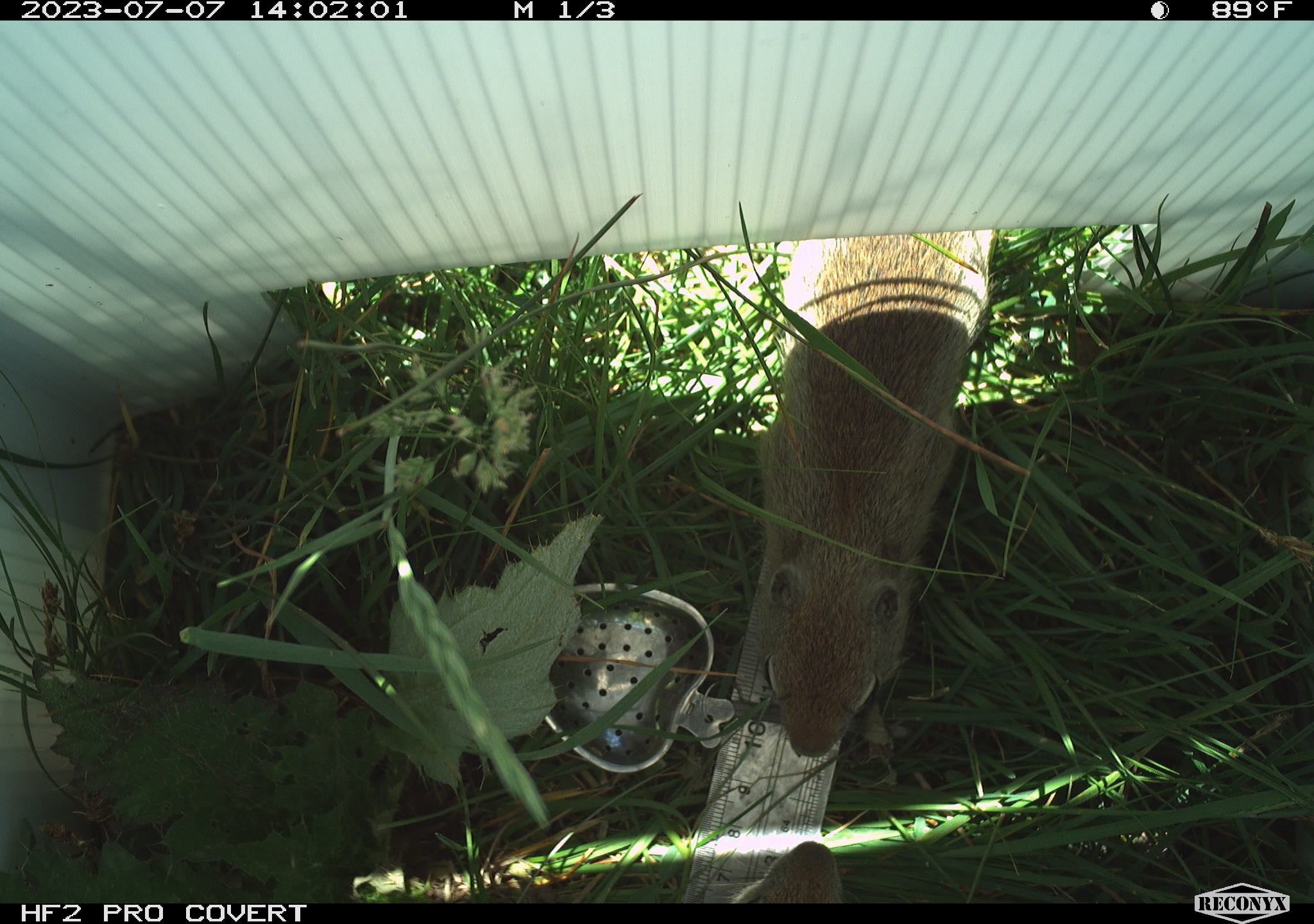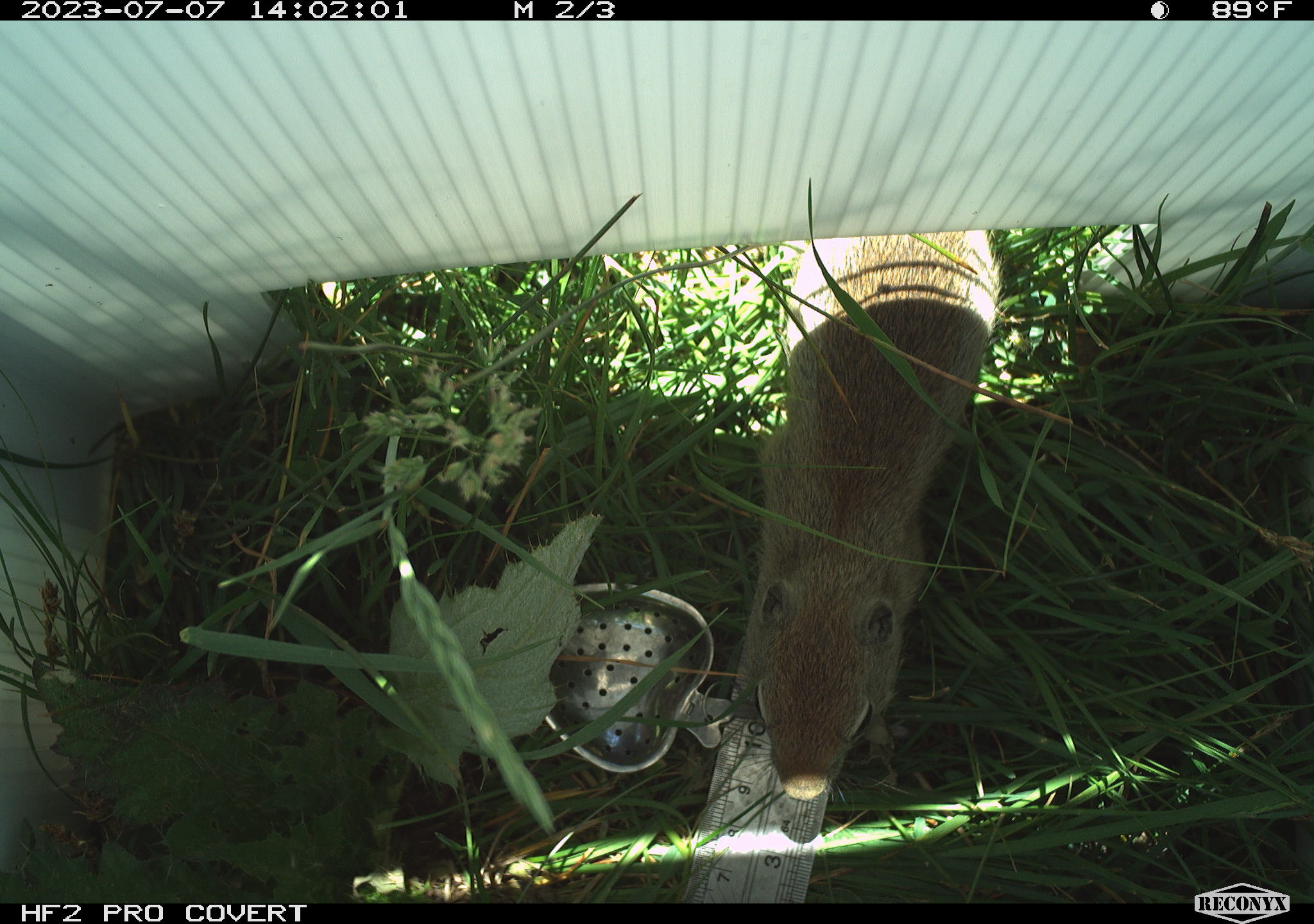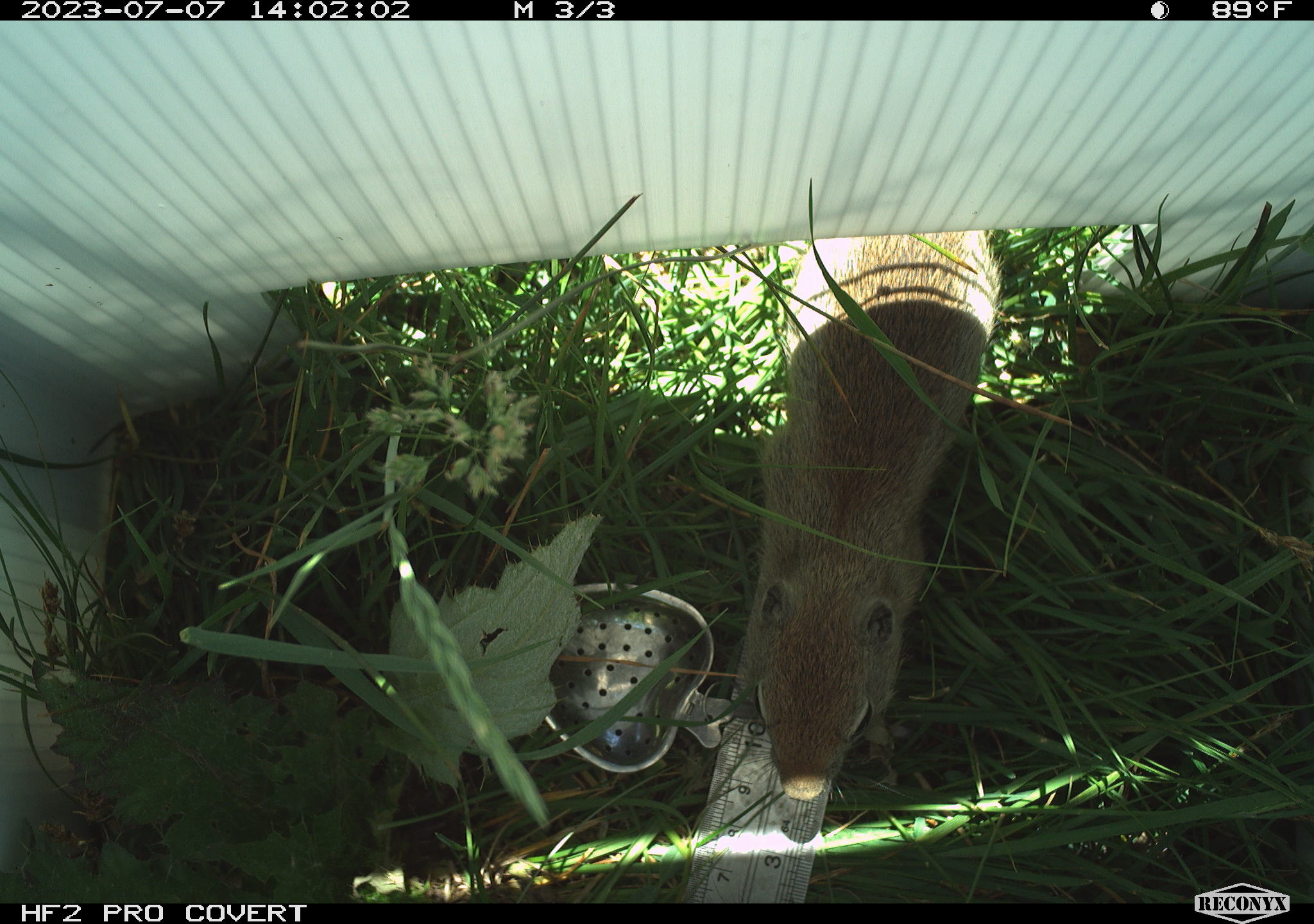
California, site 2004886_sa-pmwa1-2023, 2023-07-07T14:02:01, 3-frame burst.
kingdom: Animalia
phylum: Chordata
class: Mammalia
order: Rodentia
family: Sciuridae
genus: Urocitellus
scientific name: Urocitellus beldingi beldingi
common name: belding's ground squirrel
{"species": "belding's ground squirrel (Urocitellus beldingi beldingi)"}